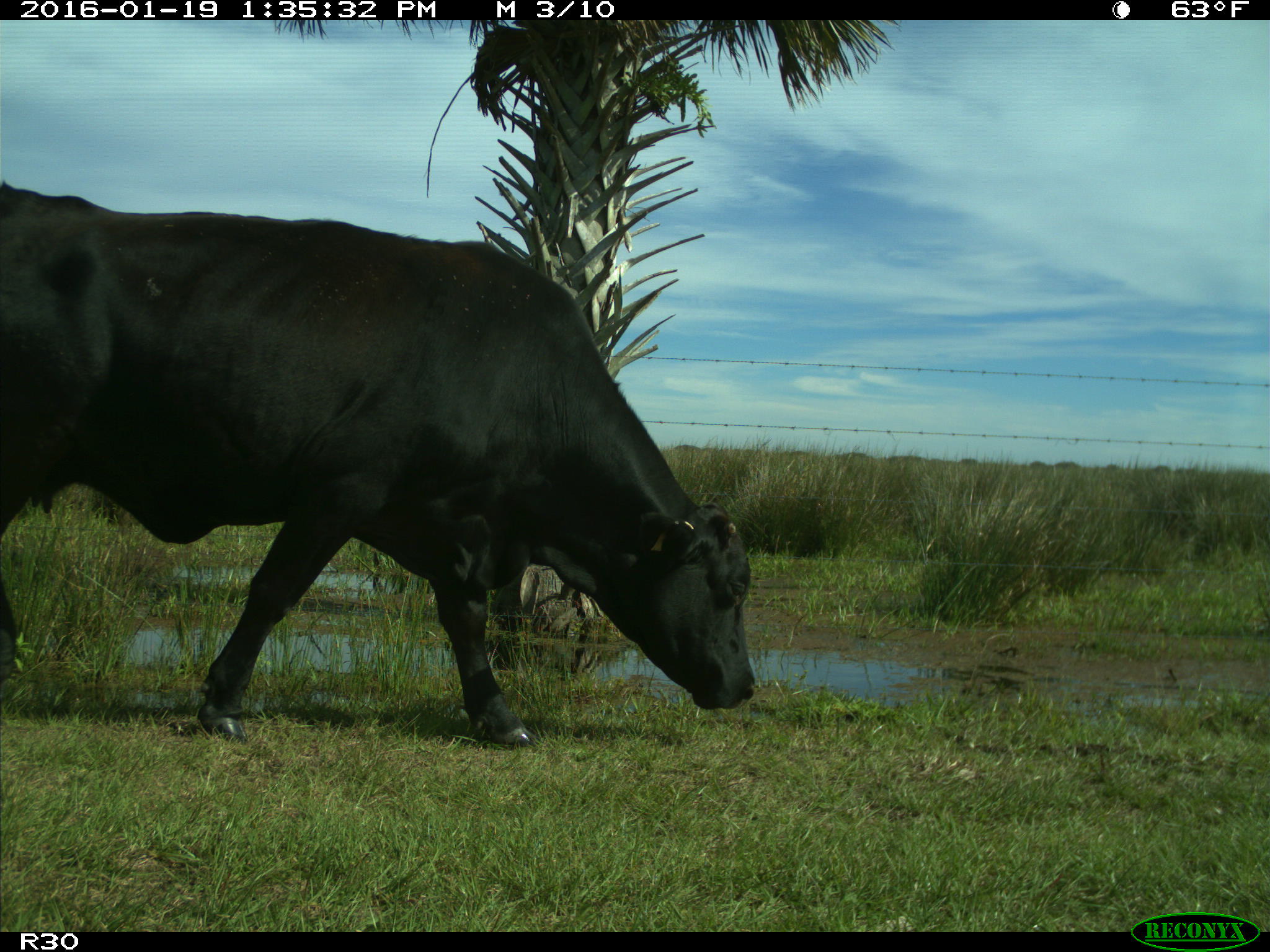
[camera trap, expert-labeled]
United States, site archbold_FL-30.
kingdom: Animalia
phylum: Chordata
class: Mammalia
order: Artiodactyla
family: Bovidae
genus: Bos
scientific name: Bos taurus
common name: domestic cow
Bos taurus (domestic cow).